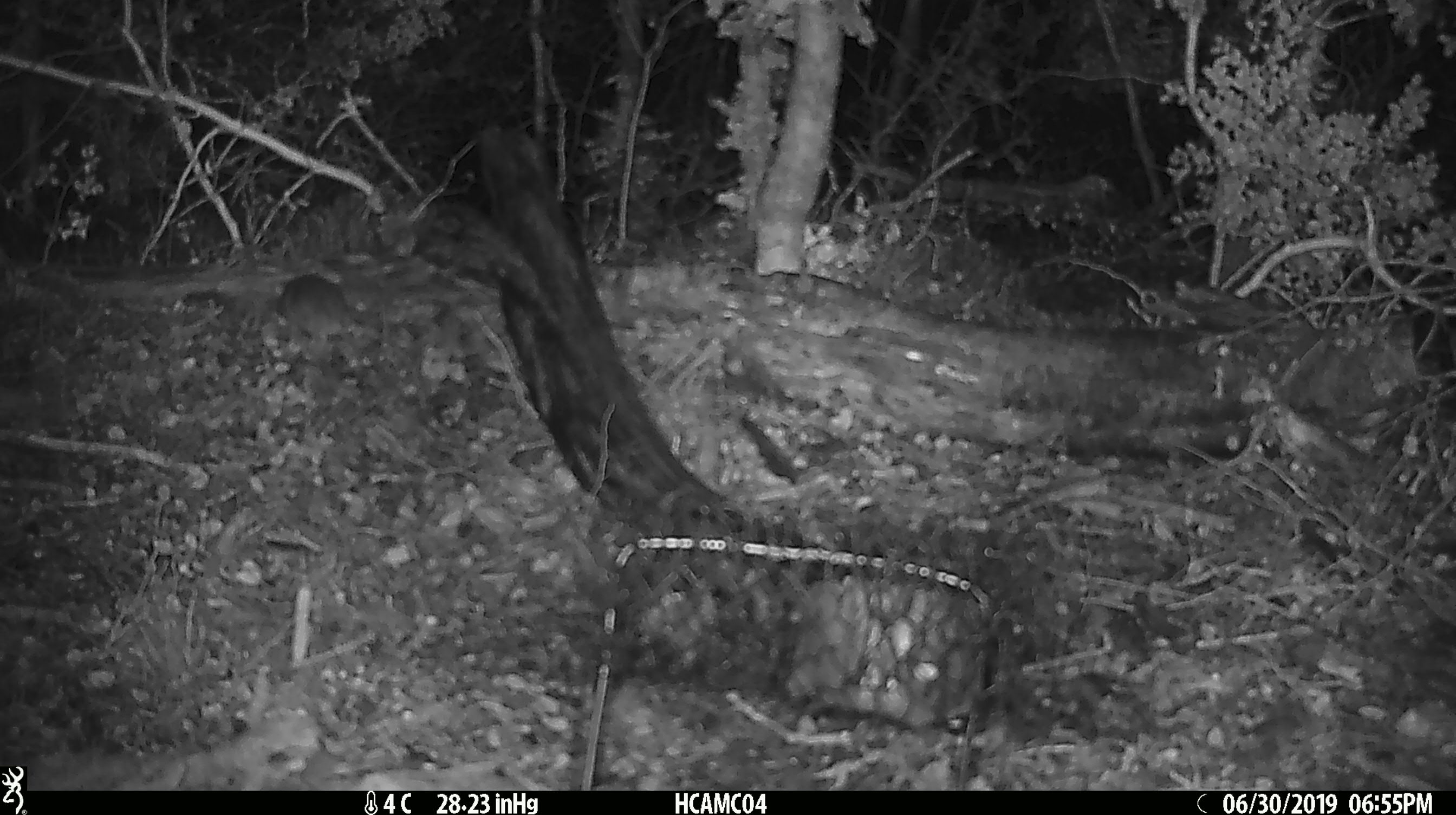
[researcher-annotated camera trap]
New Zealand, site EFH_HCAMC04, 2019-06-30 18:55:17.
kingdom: Animalia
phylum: Chordata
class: Mammalia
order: Rodentia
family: Muridae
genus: Mus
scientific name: Mus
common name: mouse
Mouse (Mus).